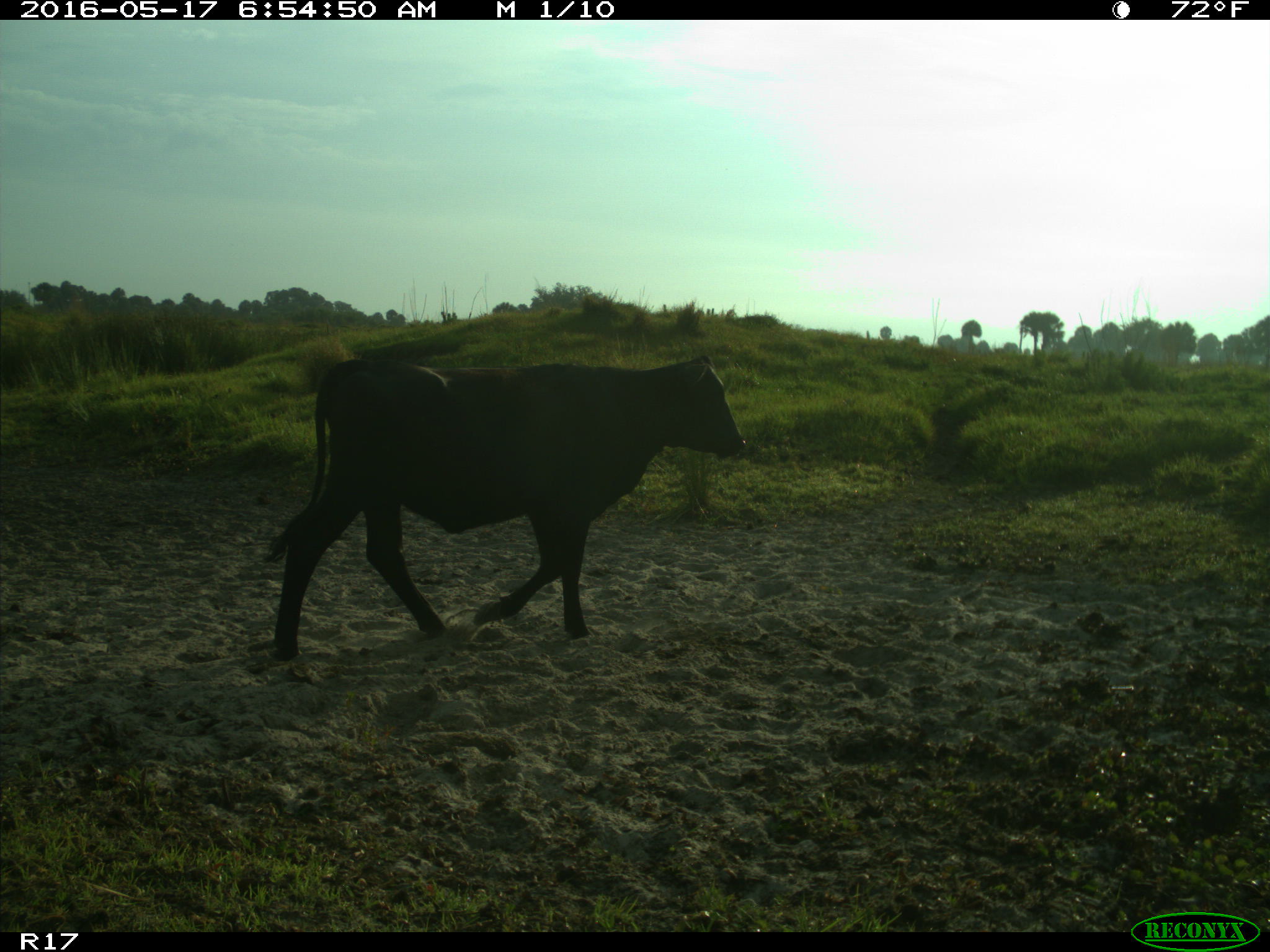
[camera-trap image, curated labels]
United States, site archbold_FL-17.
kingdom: Animalia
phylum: Chordata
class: Mammalia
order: Artiodactyla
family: Bovidae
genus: Bos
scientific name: Bos taurus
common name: domestic cow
Bos taurus (domestic cow).